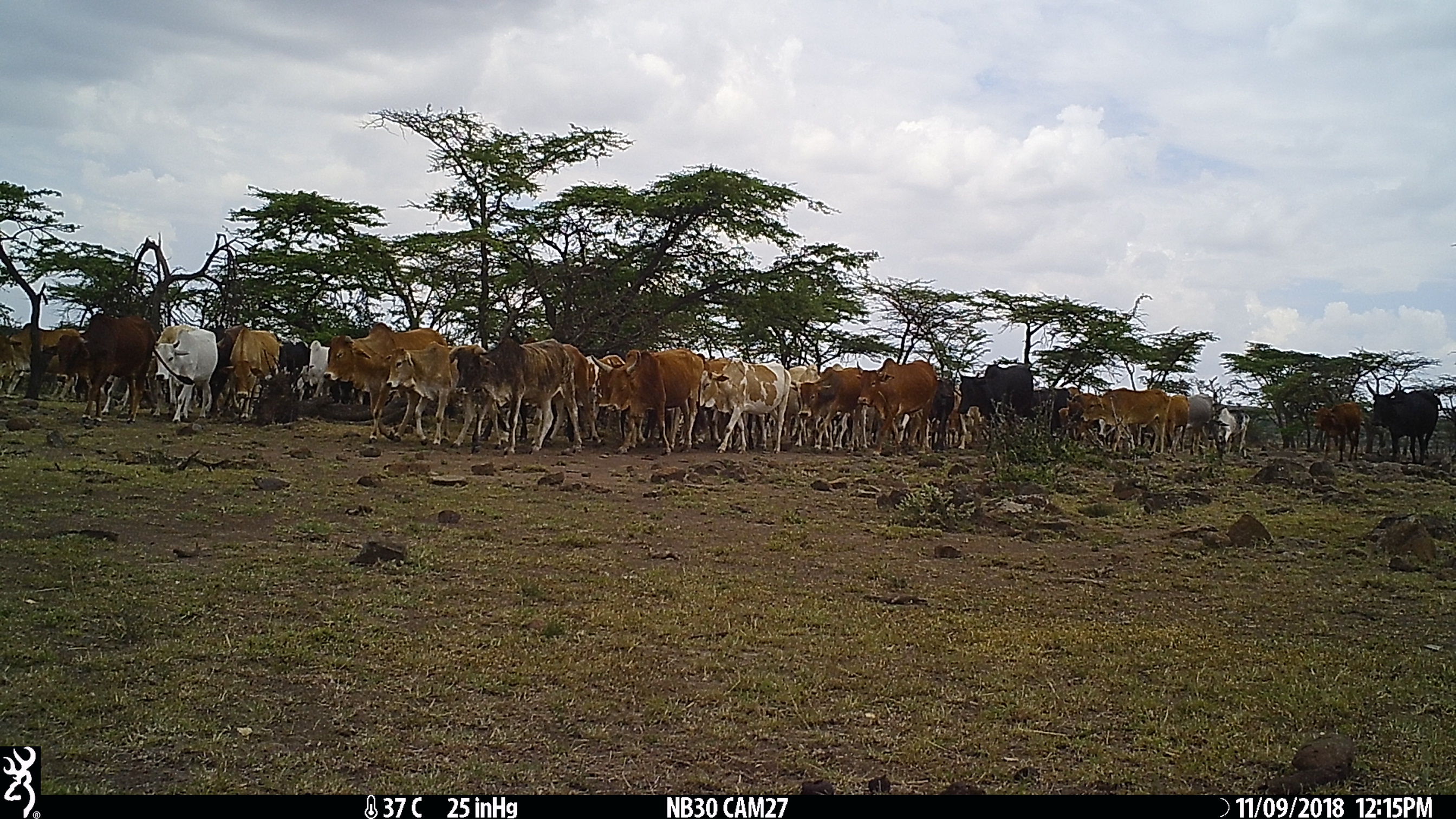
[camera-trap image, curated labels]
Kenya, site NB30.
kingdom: Animalia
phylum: Chordata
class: Mammalia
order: Artiodactyla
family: Bovidae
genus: Bos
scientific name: Bos taurus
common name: cattle